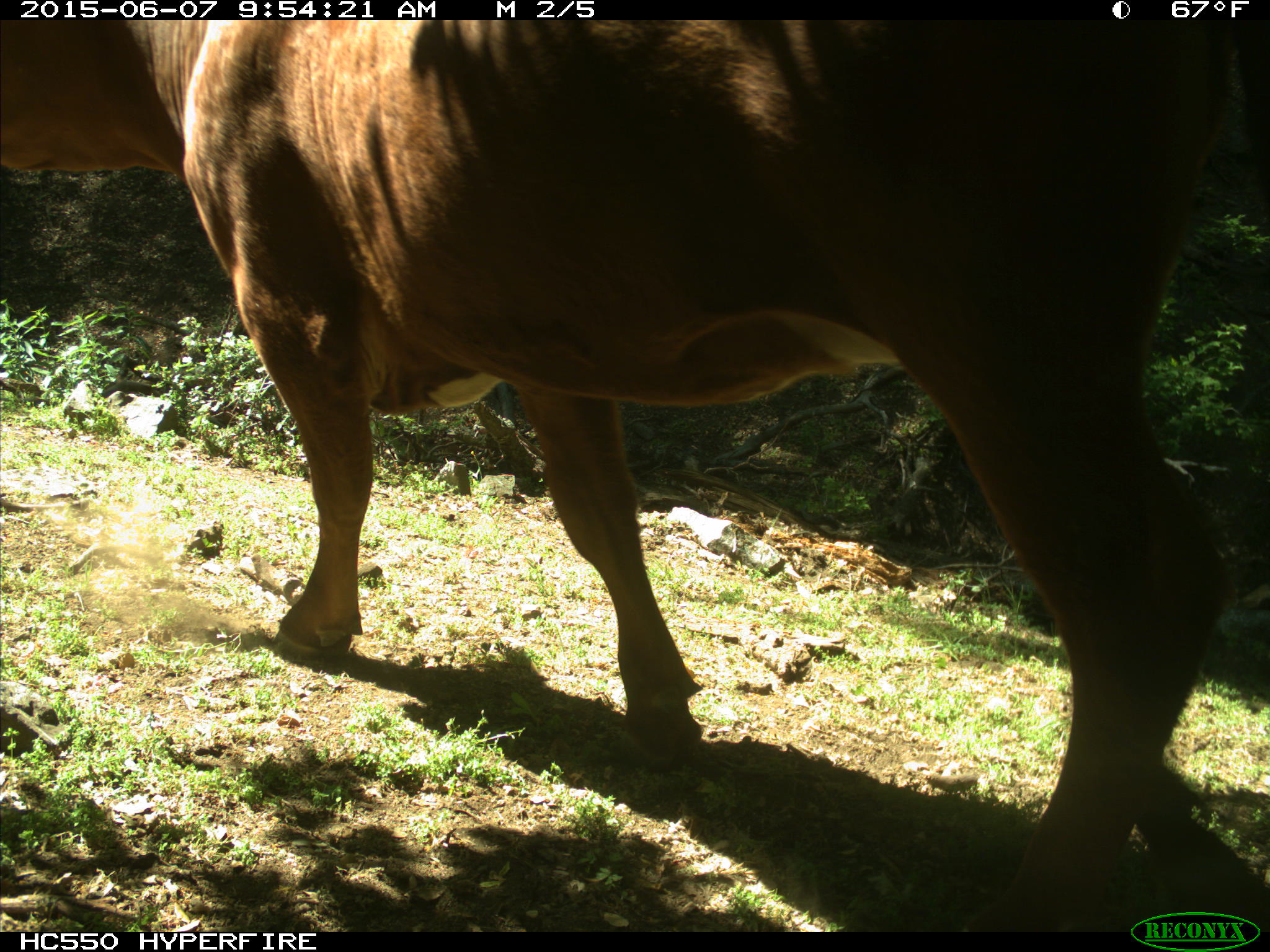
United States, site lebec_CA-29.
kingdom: Animalia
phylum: Chordata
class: Mammalia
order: Artiodactyla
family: Bovidae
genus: Bos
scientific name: Bos taurus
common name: domestic cow